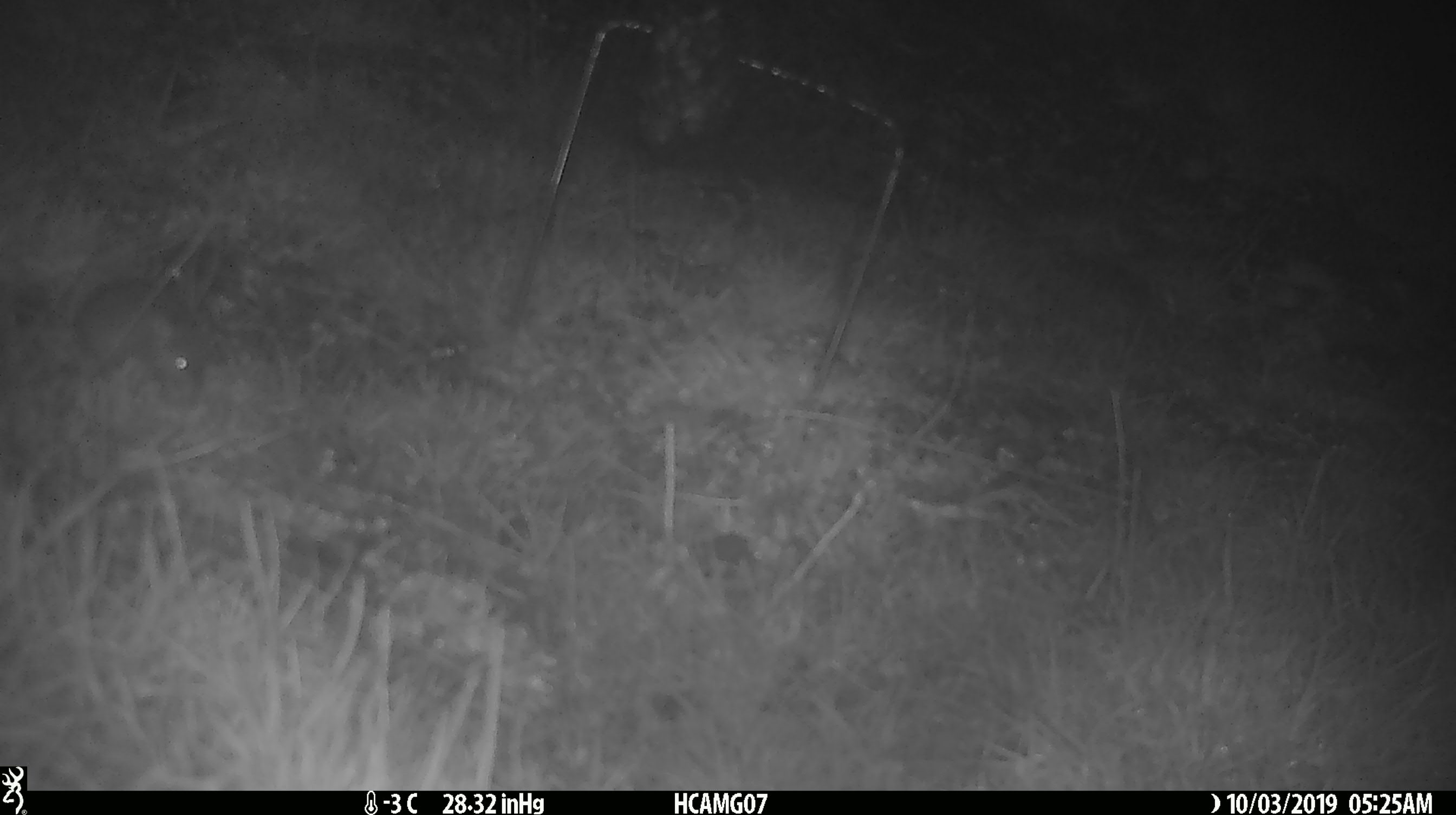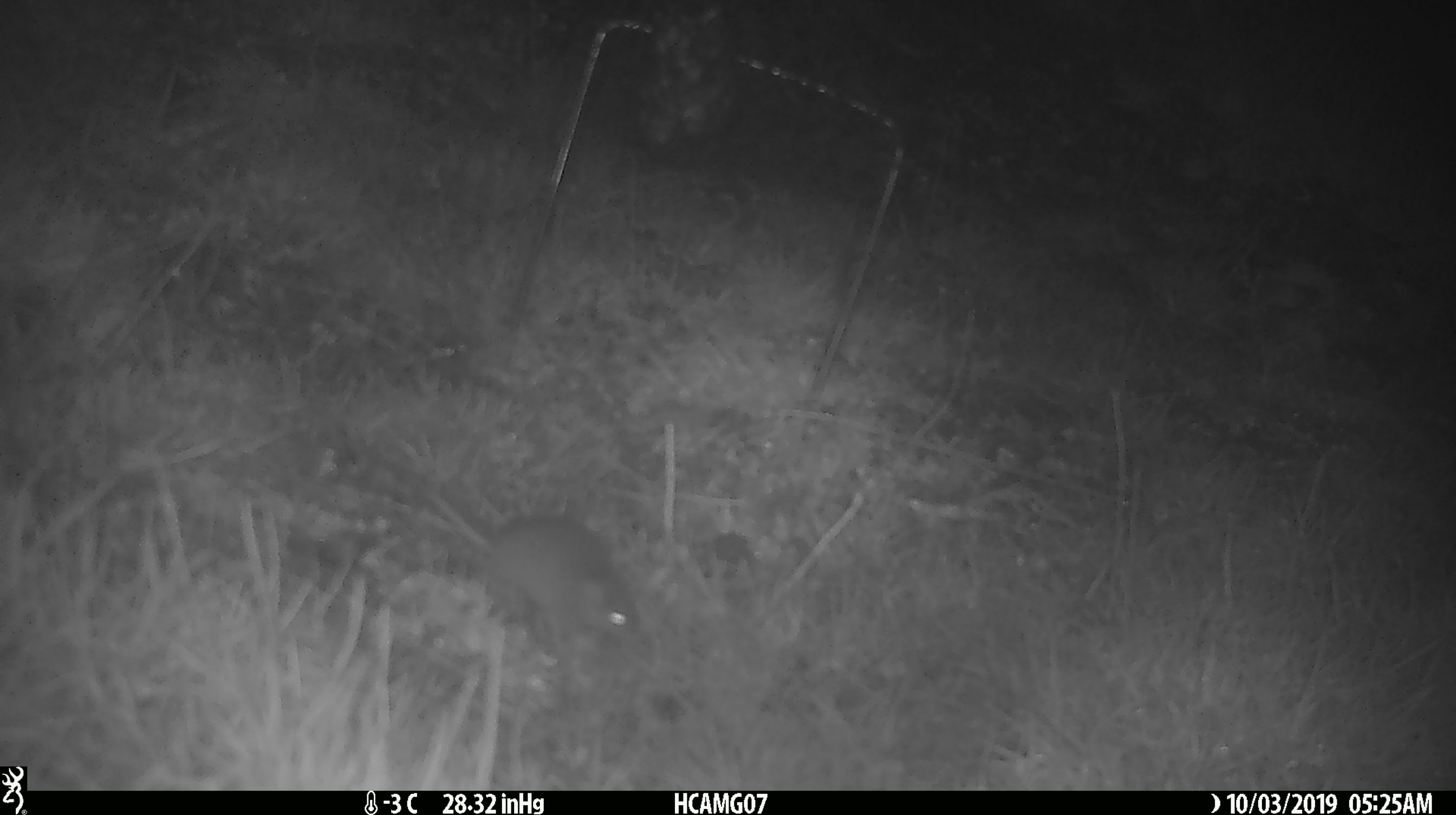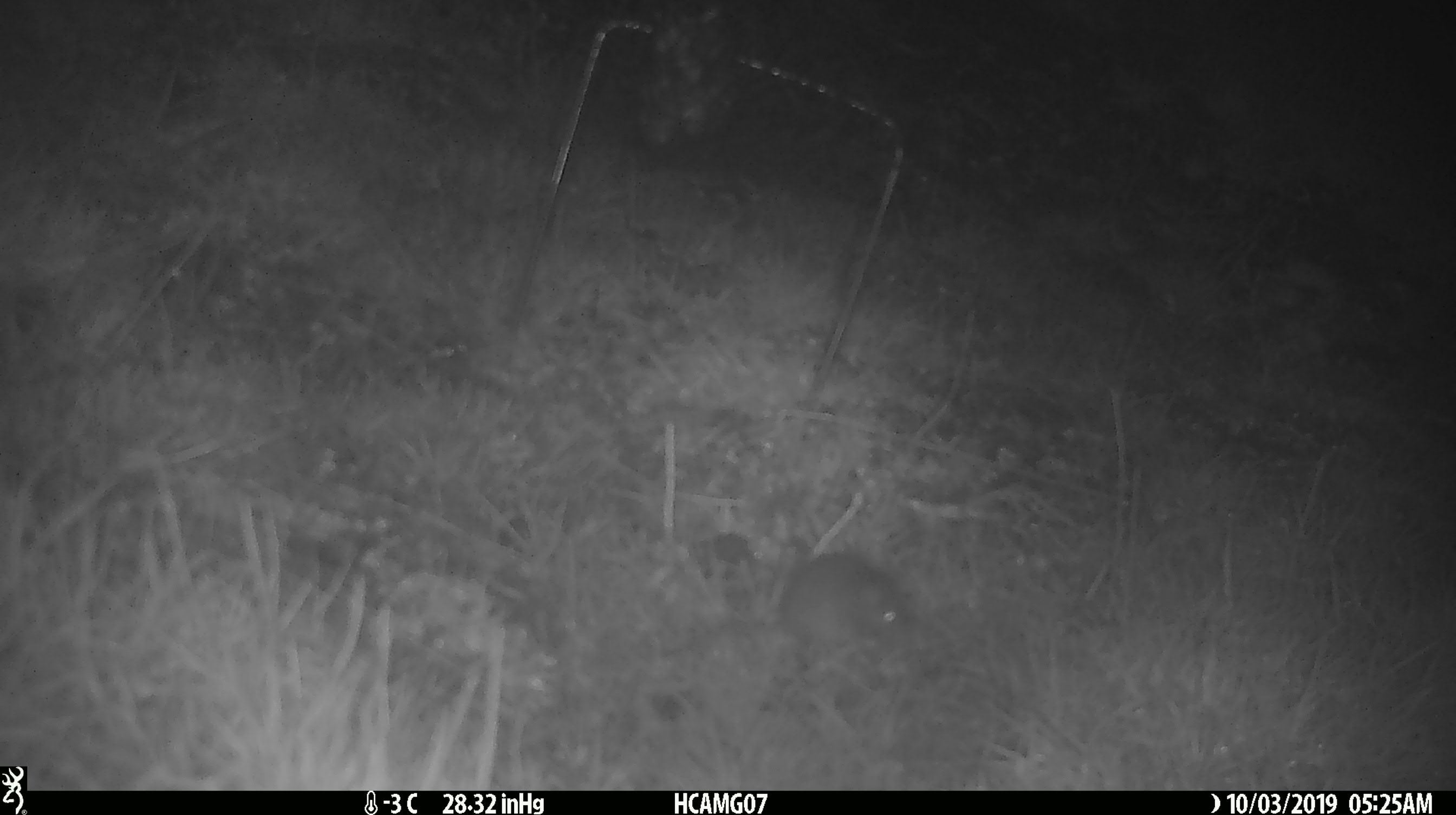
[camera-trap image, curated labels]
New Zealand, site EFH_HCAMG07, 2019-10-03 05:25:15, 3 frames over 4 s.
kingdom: Animalia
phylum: Chordata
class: Mammalia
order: Rodentia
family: Muridae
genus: Mus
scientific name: Mus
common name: mouse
Mouse (Mus).